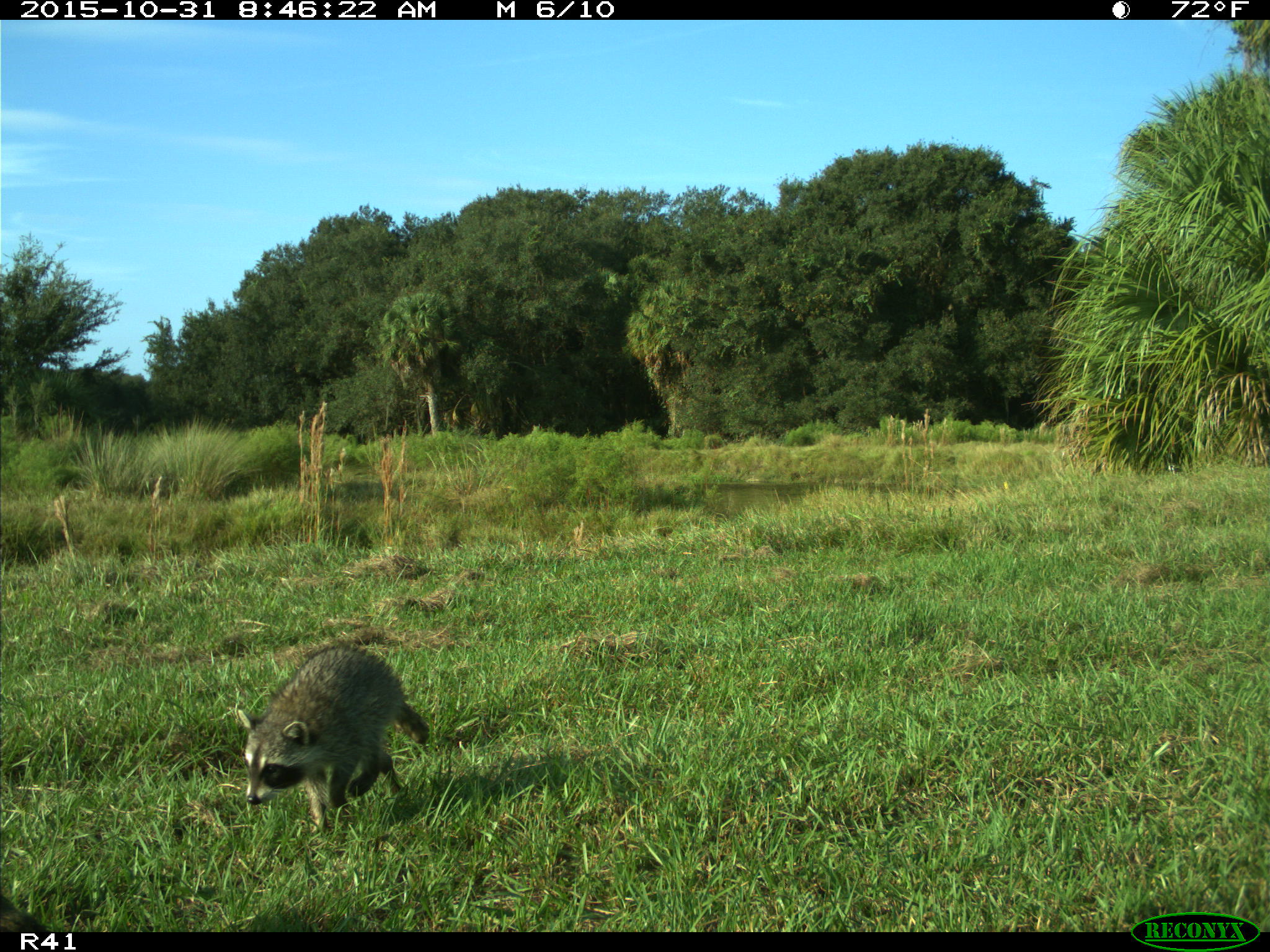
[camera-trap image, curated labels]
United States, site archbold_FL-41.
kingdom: Animalia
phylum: Chordata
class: Mammalia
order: Carnivora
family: Procyonidae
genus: Procyon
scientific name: Procyon lotor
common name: common raccoon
Procyon lotor (common raccoon).